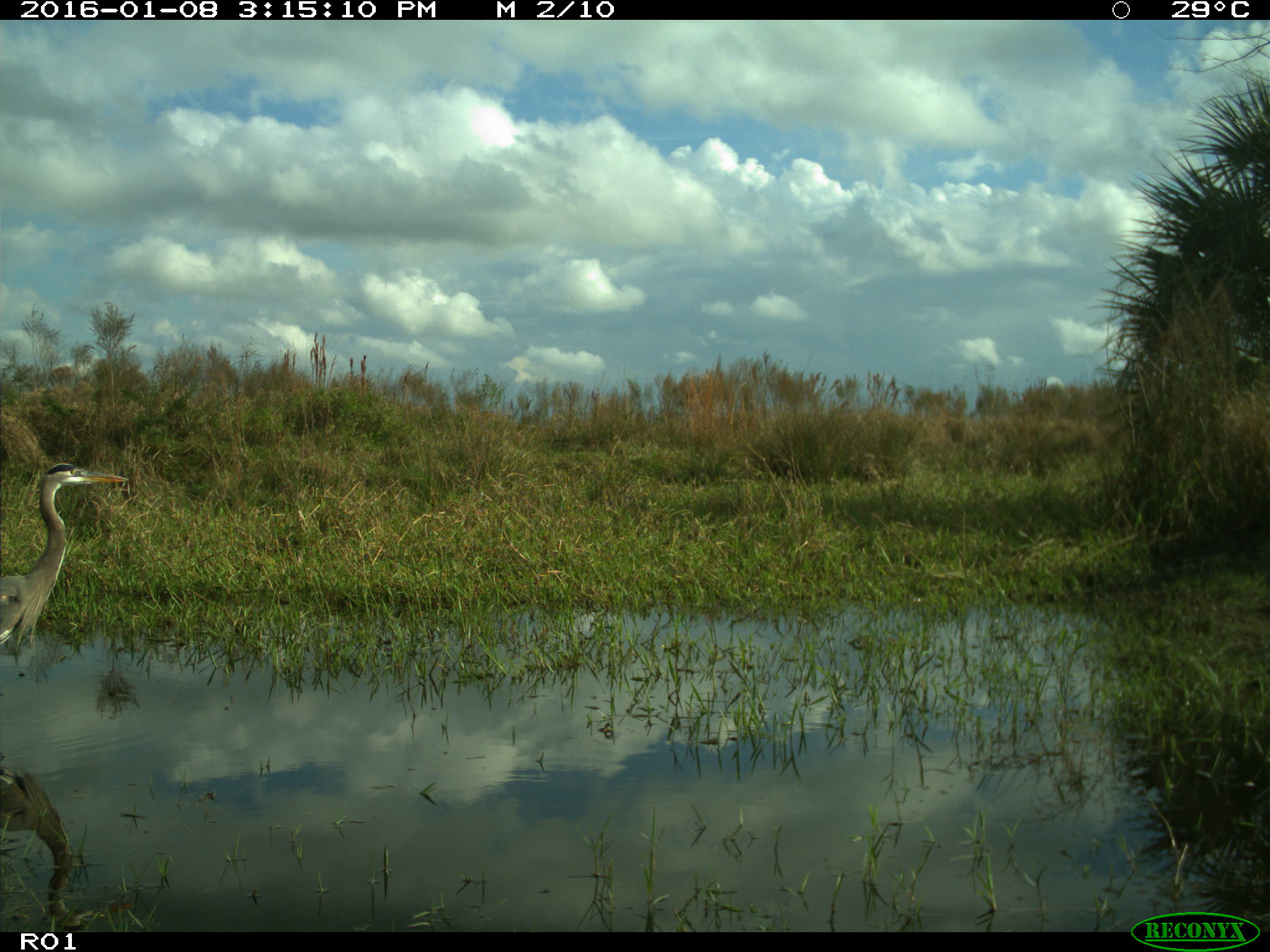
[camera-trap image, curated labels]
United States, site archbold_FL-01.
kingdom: Animalia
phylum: Chordata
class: Aves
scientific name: Aves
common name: birds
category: unidentified bird